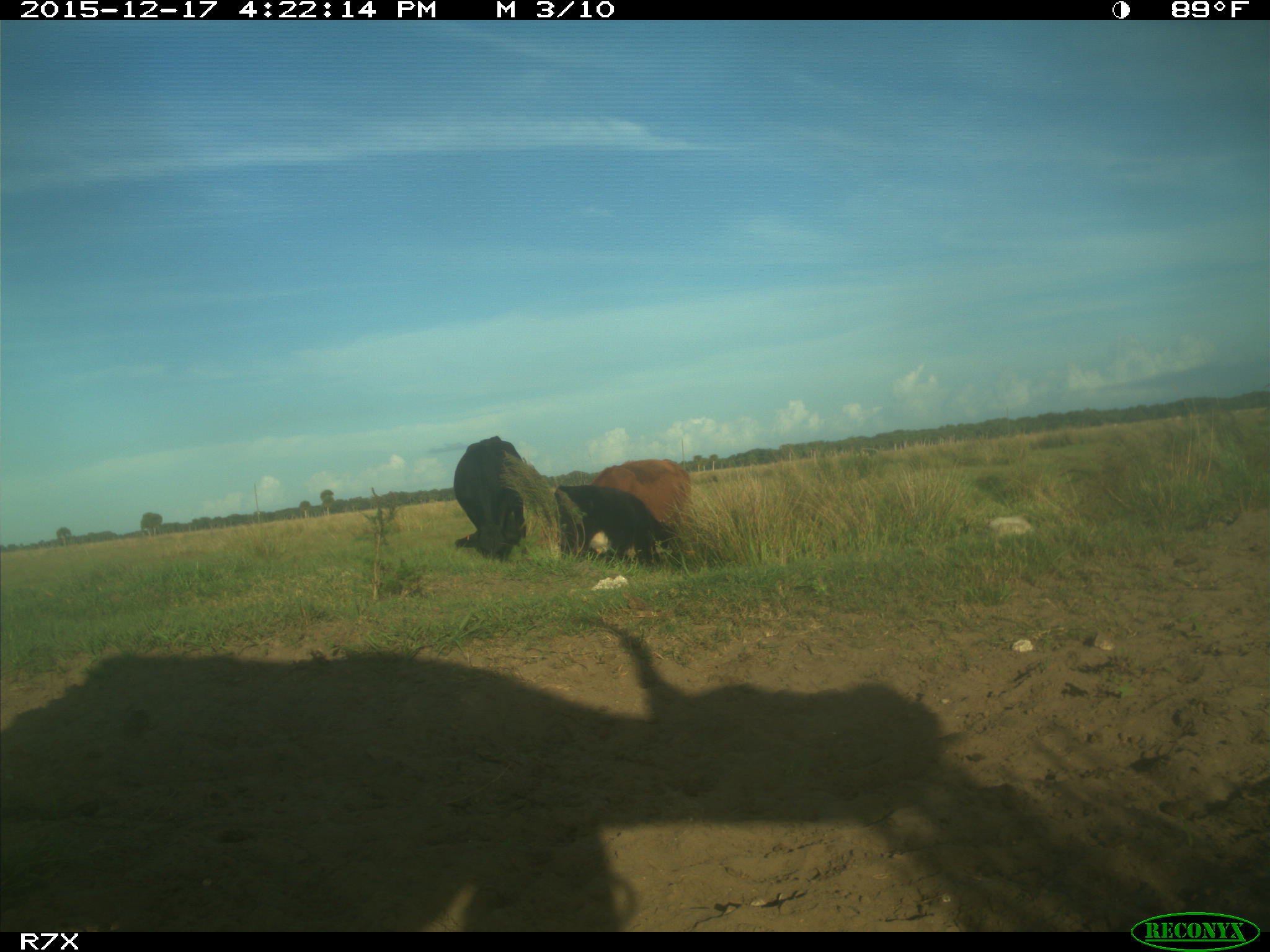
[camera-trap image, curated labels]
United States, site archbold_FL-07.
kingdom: Animalia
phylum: Chordata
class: Mammalia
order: Artiodactyla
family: Bovidae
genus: Bos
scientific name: Bos taurus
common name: domestic cow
Bos taurus (domestic cow).